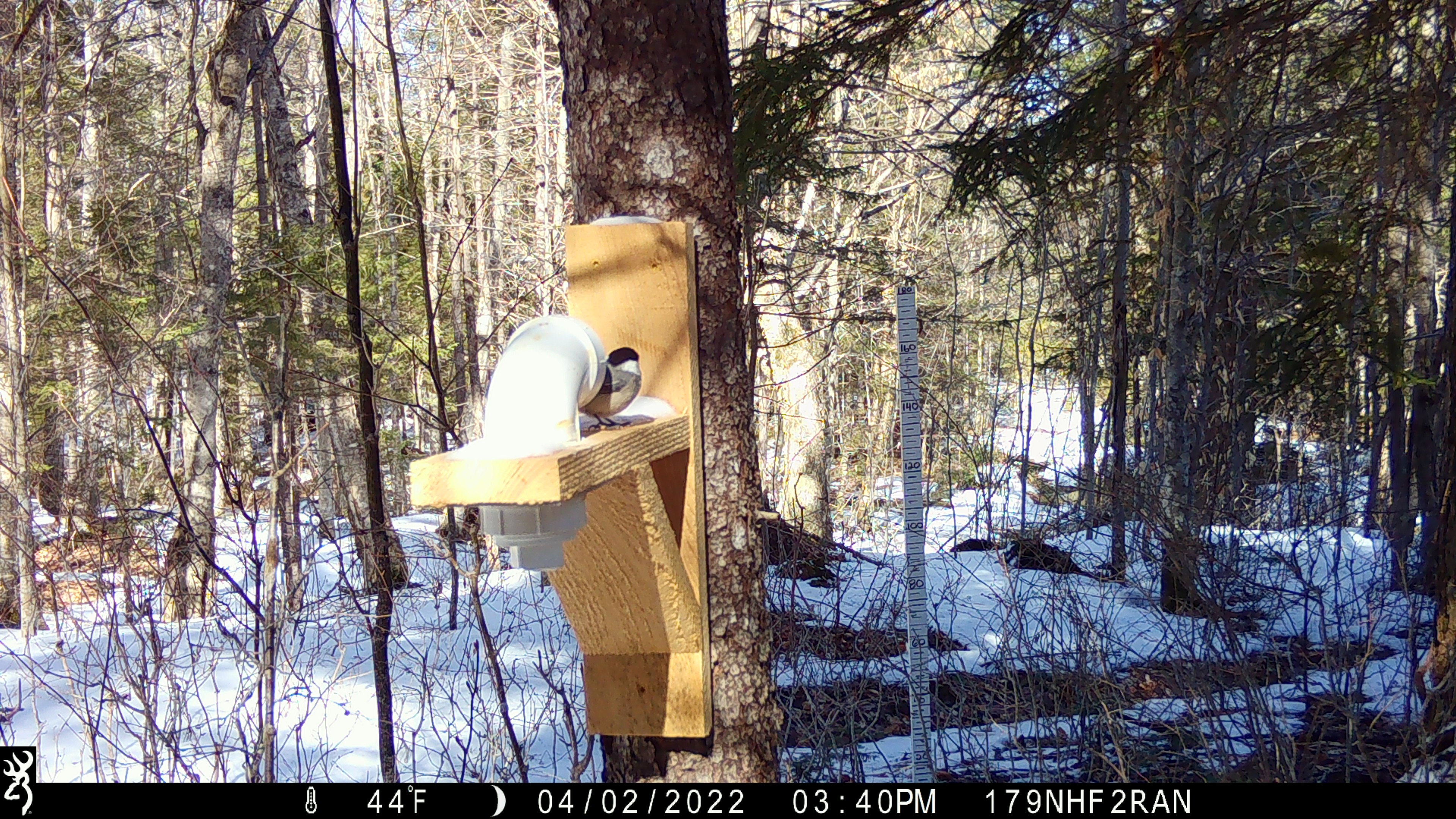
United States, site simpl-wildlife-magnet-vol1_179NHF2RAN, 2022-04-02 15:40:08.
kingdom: Animalia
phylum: Chordata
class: Aves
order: Passeriformes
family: Paridae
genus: Poecile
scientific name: Poecile atricapillus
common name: black-capped chickadee